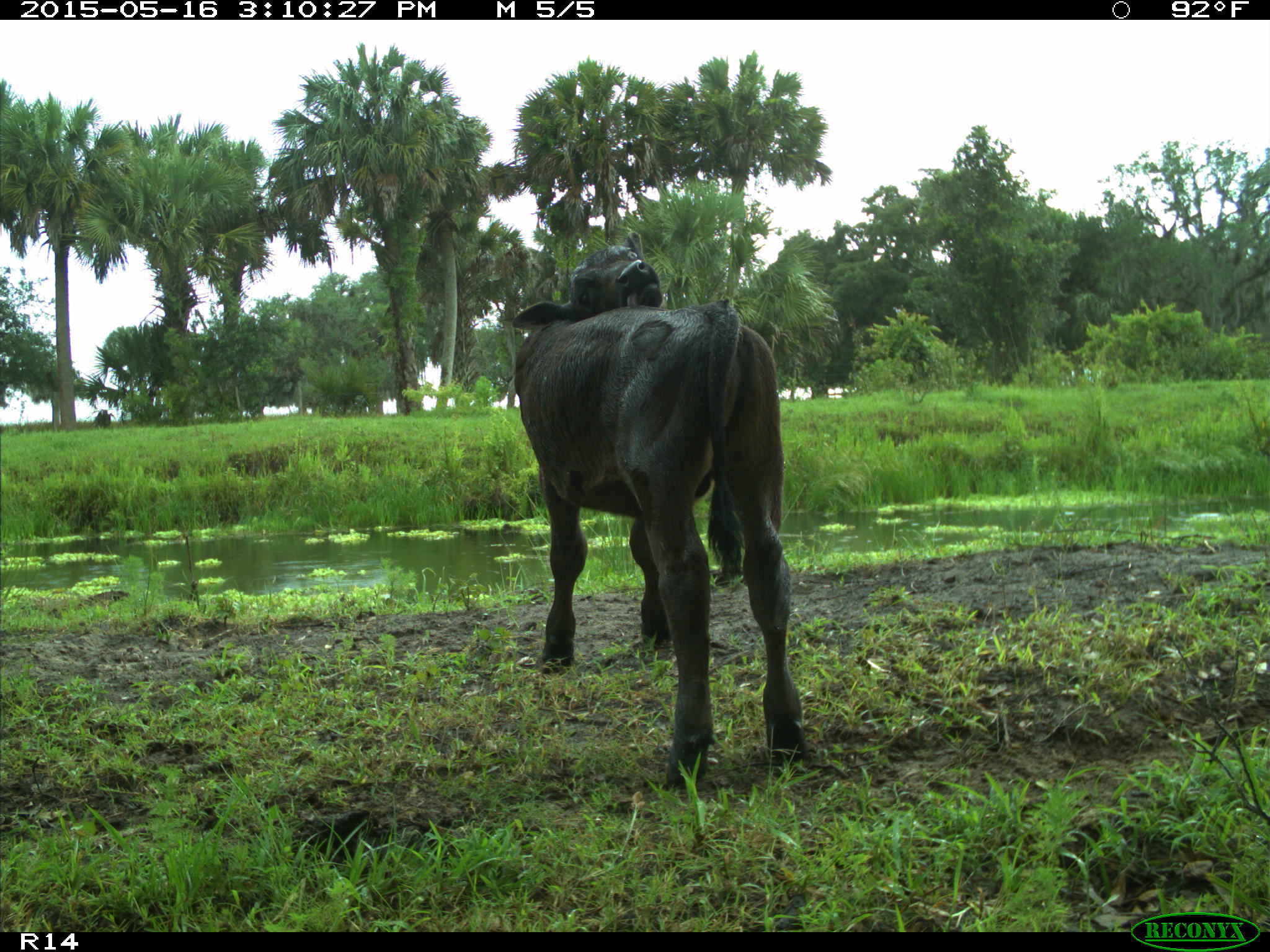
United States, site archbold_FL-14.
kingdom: Animalia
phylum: Chordata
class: Mammalia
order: Artiodactyla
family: Bovidae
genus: Bos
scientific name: Bos taurus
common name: domestic cow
Bos taurus (domestic cow).